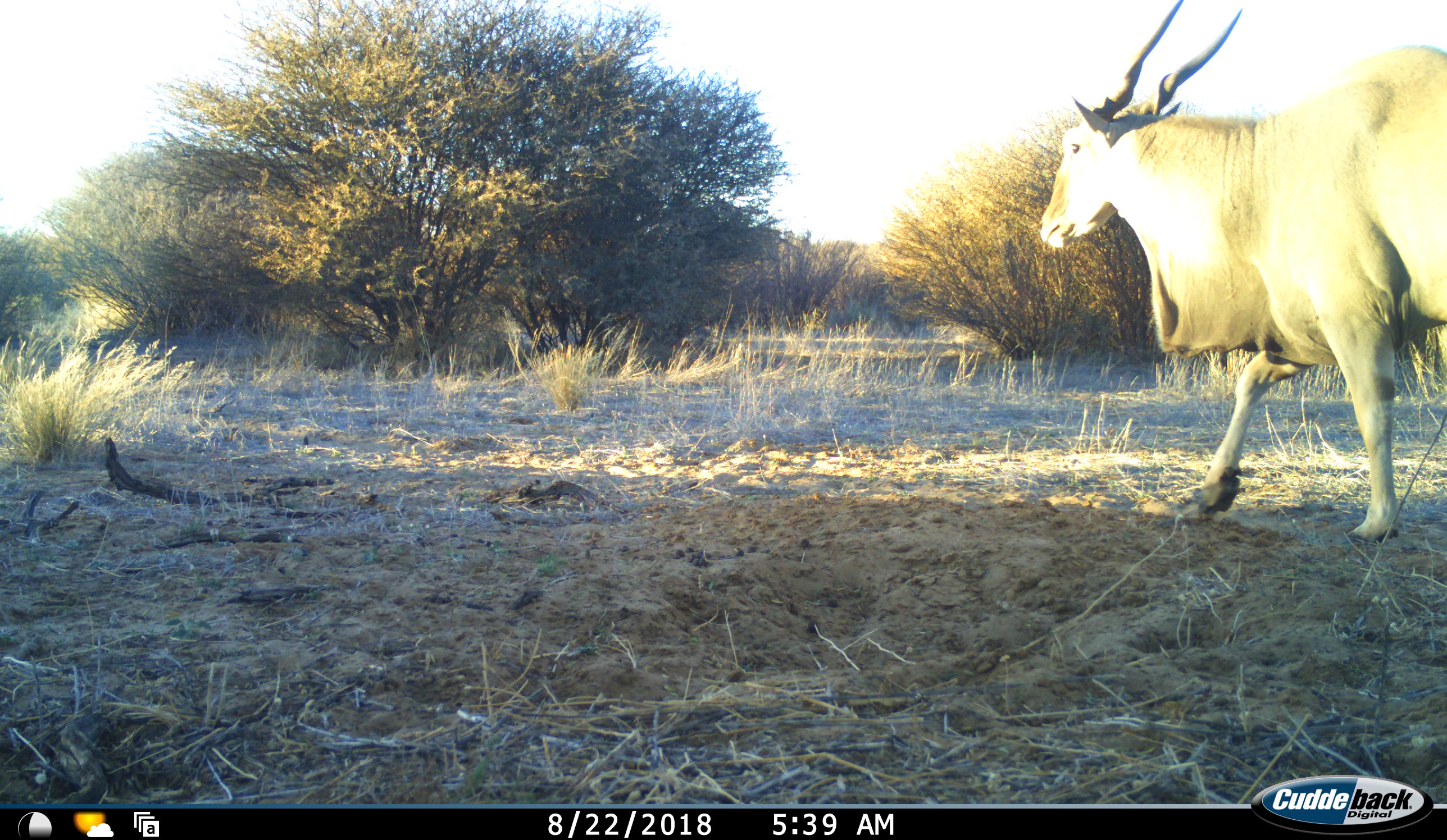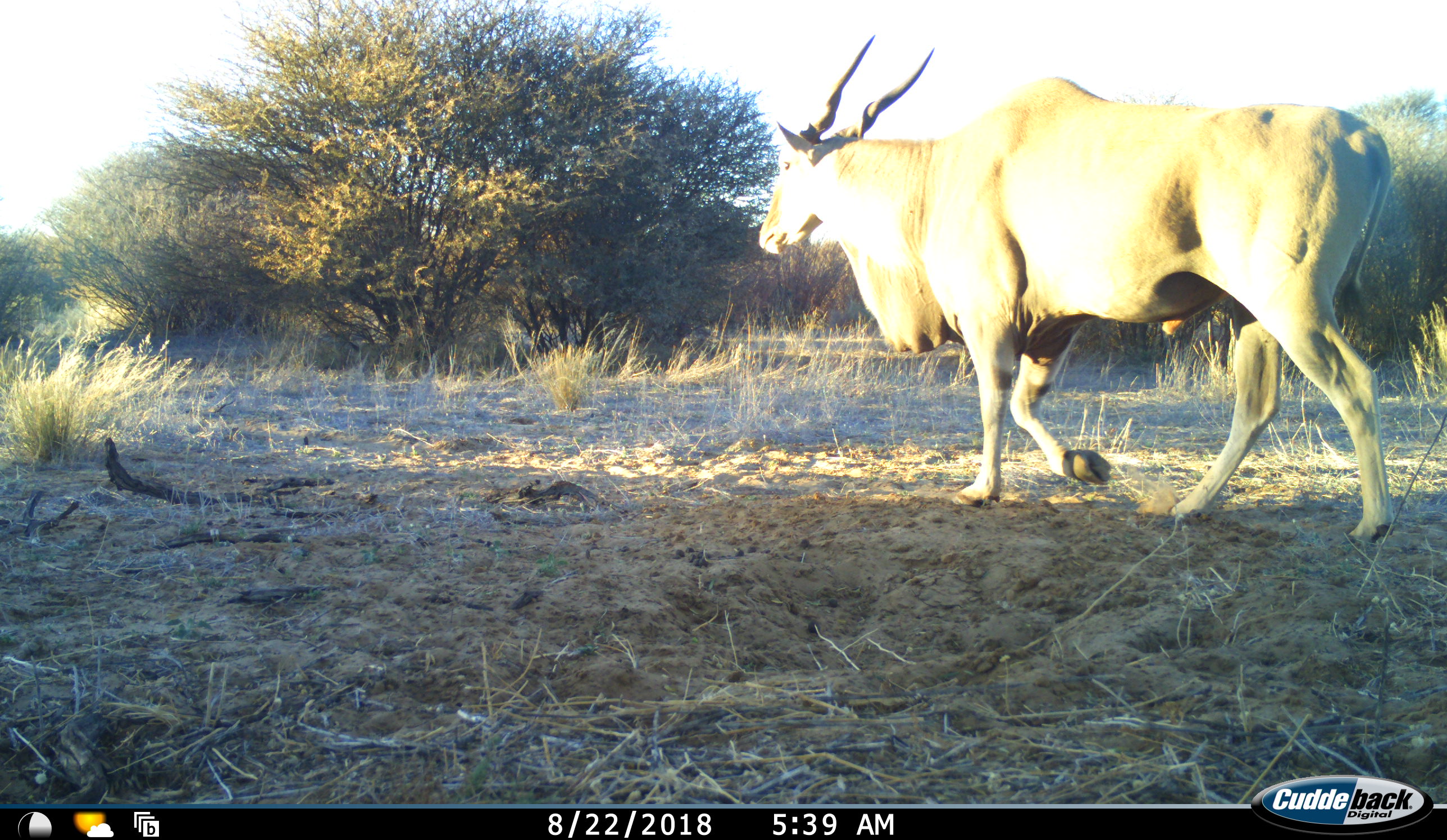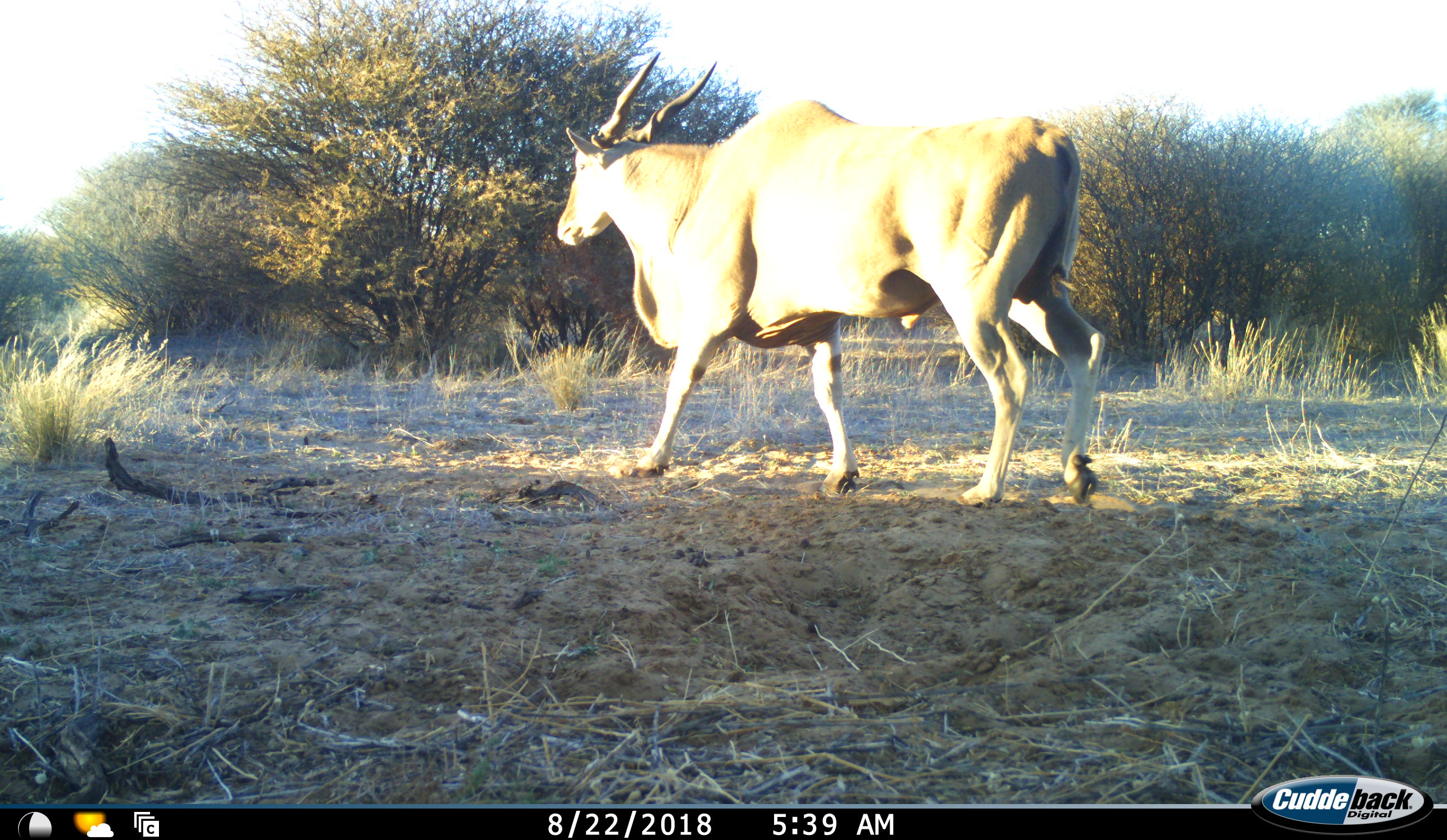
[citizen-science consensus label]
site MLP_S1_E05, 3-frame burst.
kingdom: Animalia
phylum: Chordata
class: Mammalia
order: Artiodactyla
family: Bovidae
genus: Tragelaphus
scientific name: Tragelaphus oryx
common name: eland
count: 1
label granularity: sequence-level